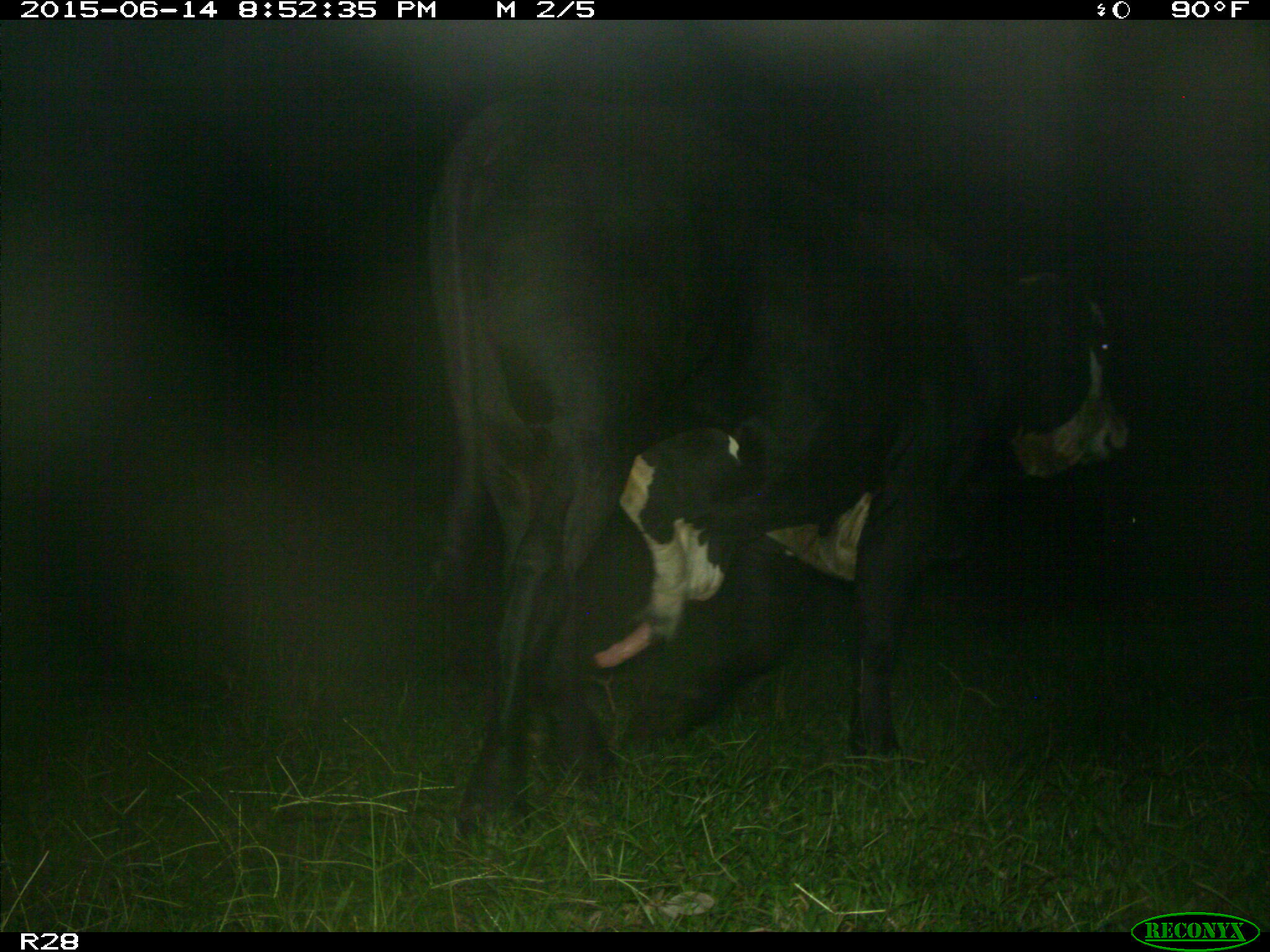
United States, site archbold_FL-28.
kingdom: Animalia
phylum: Chordata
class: Mammalia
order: Artiodactyla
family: Bovidae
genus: Bos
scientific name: Bos taurus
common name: domestic cow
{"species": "Bos taurus (domestic cow)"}